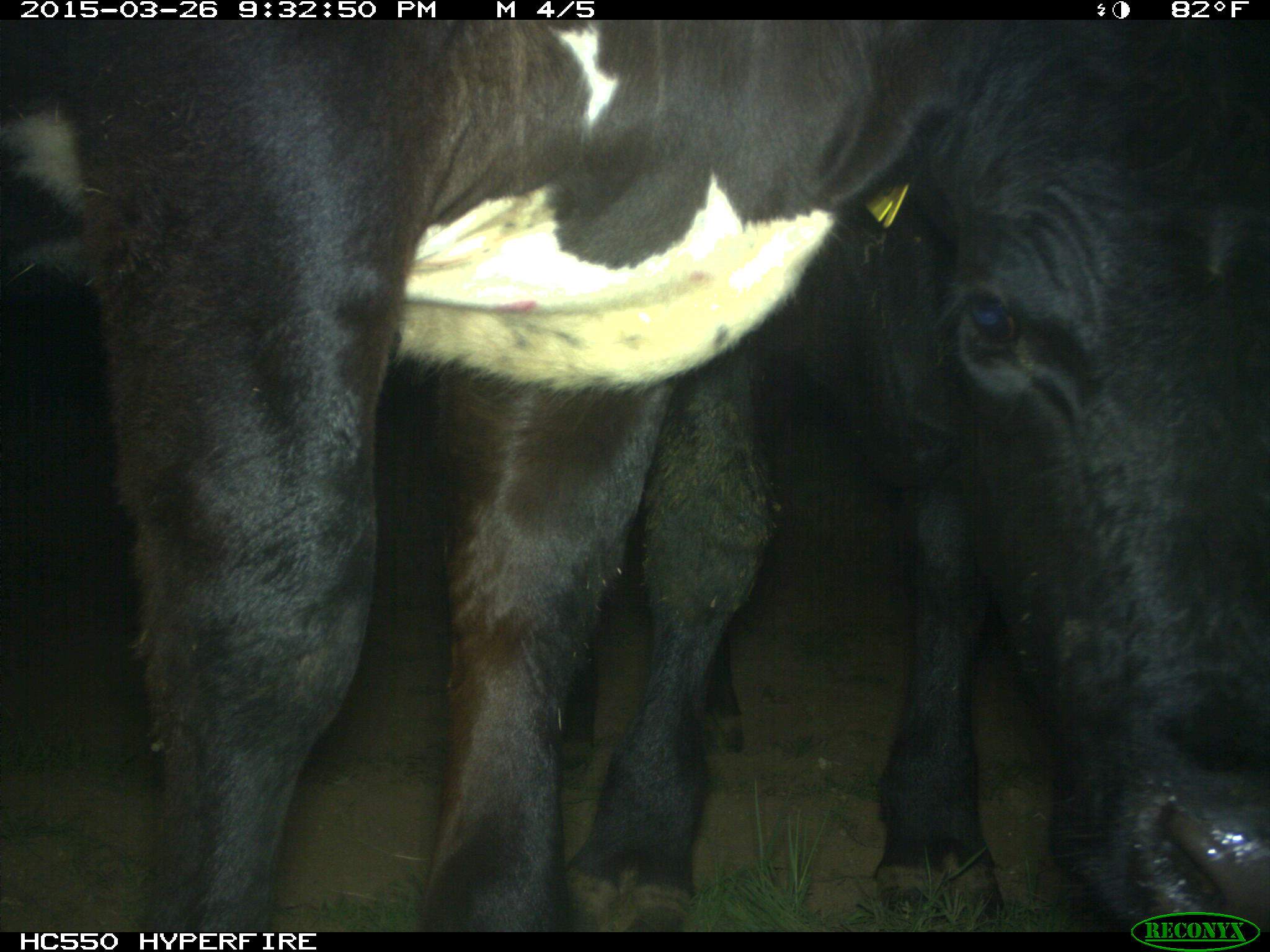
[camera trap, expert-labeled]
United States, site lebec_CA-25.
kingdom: Animalia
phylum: Chordata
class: Mammalia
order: Artiodactyla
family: Bovidae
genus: Bos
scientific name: Bos taurus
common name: domestic cow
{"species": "Bos taurus (domestic cow)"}